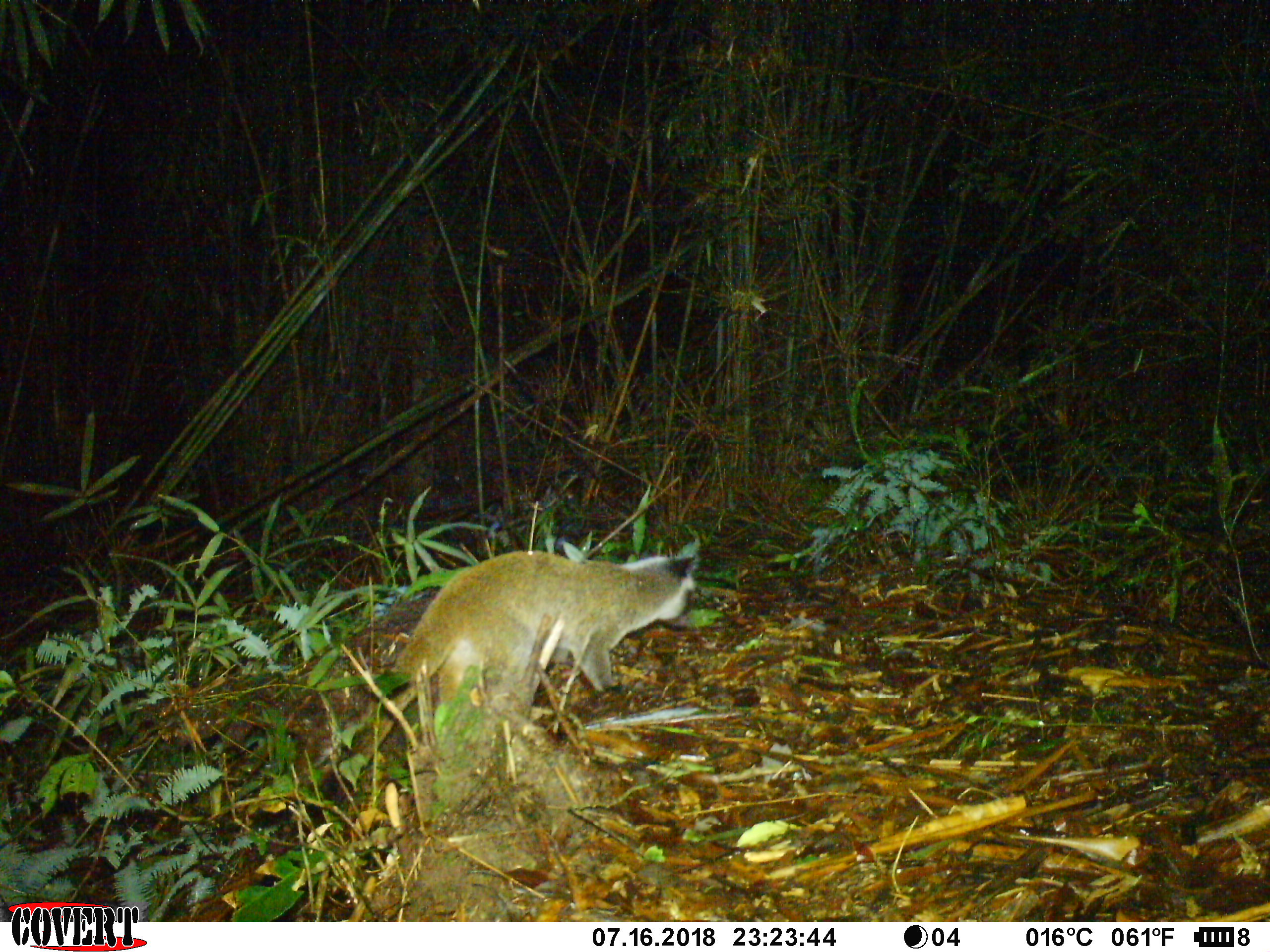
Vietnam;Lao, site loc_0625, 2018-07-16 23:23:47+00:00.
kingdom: Animalia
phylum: Chordata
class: Mammalia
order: Carnivora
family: Viverridae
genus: Paguma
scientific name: Paguma larvata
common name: masked palm civet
Masked palm civet (Paguma larvata). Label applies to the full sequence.